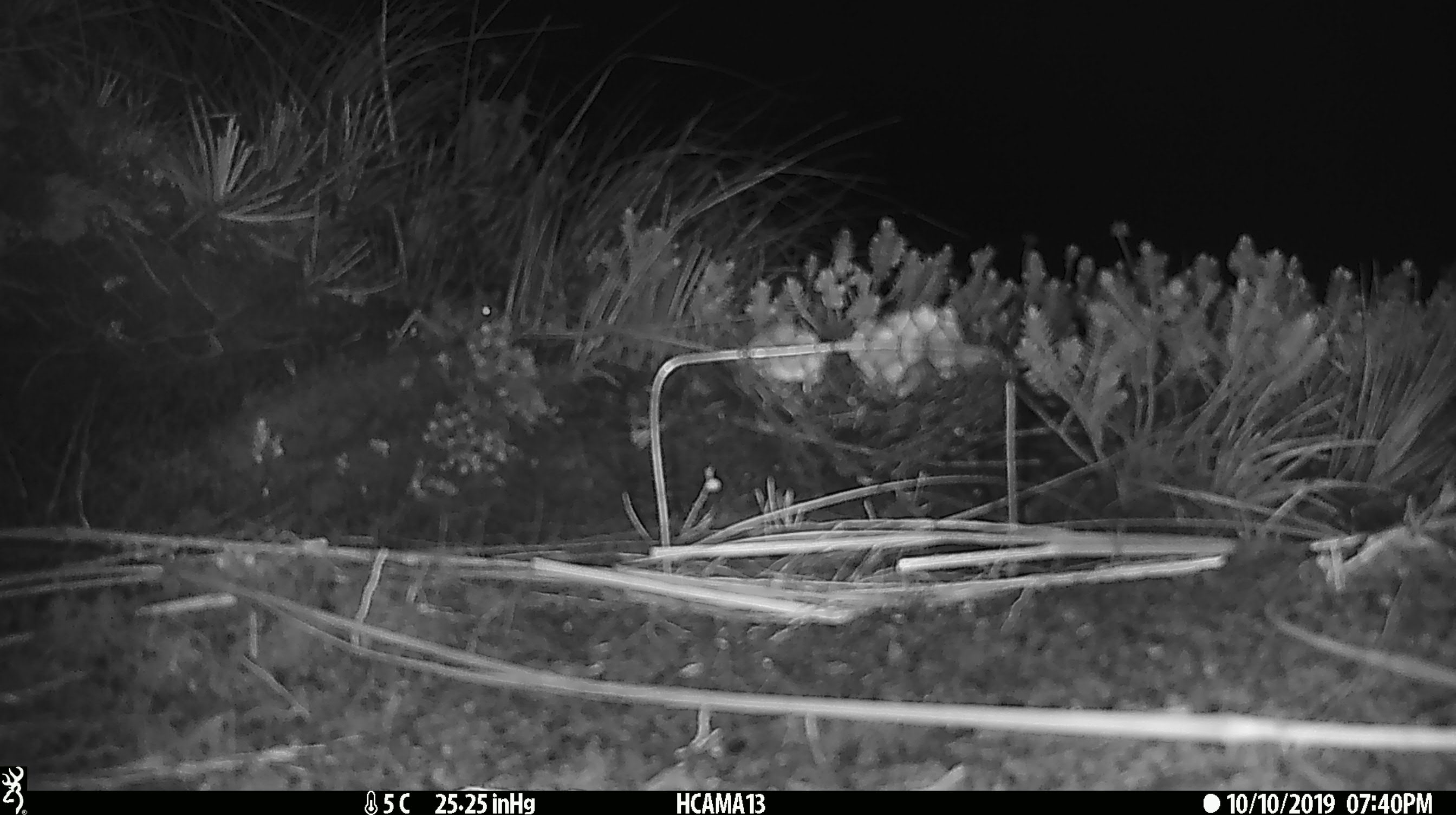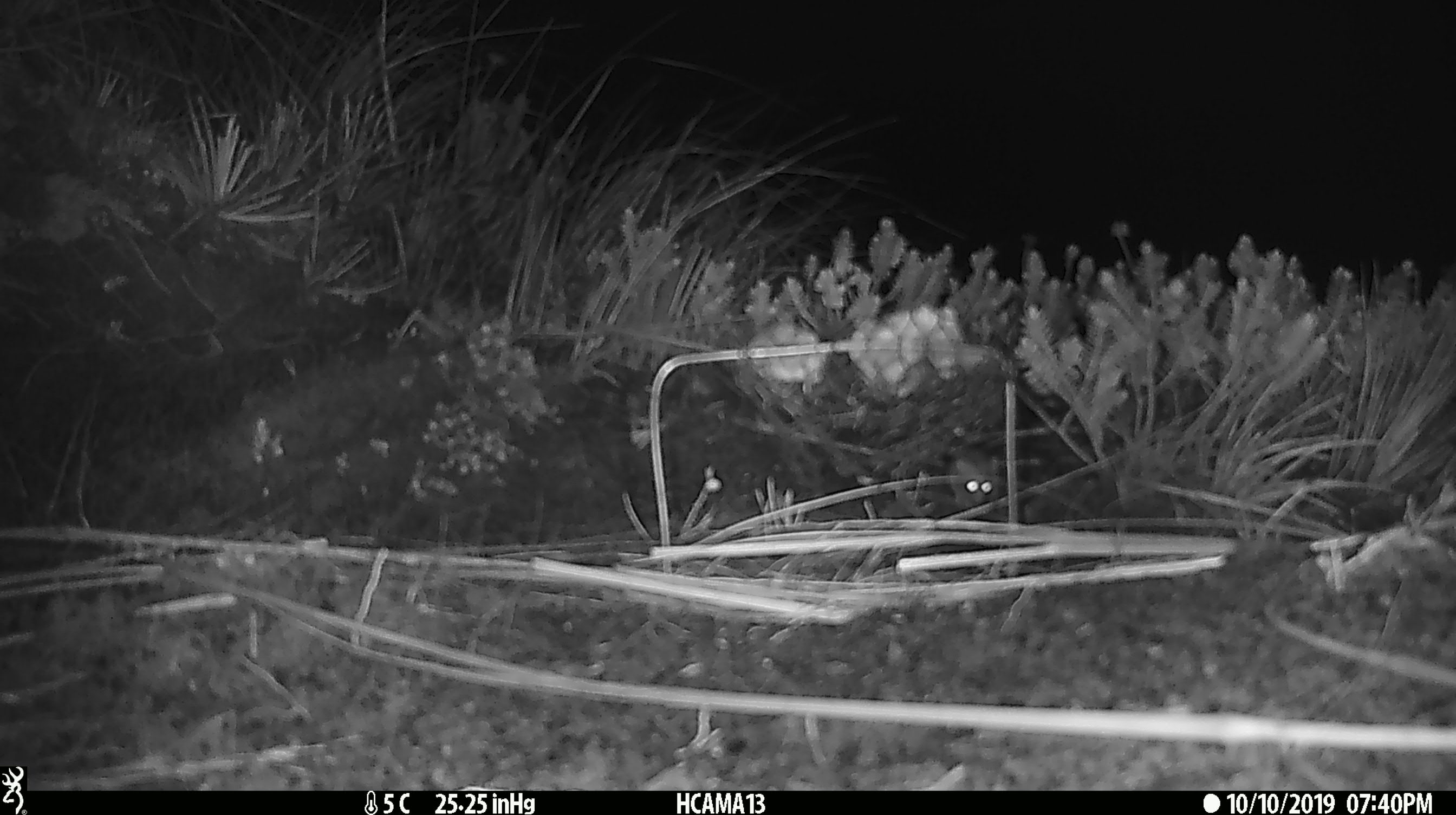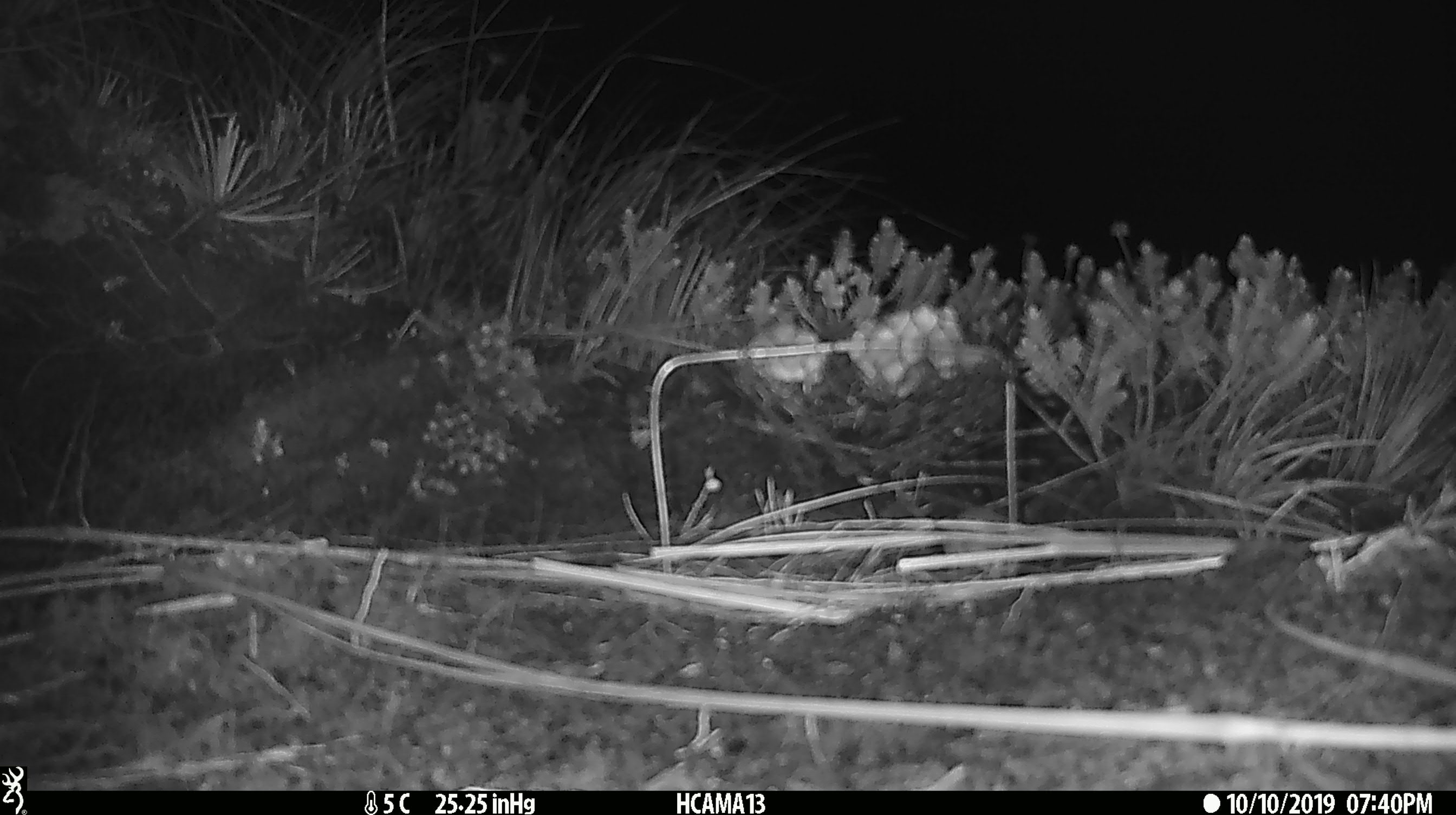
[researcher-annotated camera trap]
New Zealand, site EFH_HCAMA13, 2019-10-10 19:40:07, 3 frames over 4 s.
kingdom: Animalia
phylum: Chordata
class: Mammalia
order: Rodentia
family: Muridae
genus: Mus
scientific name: Mus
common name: mouse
Mouse (Mus).